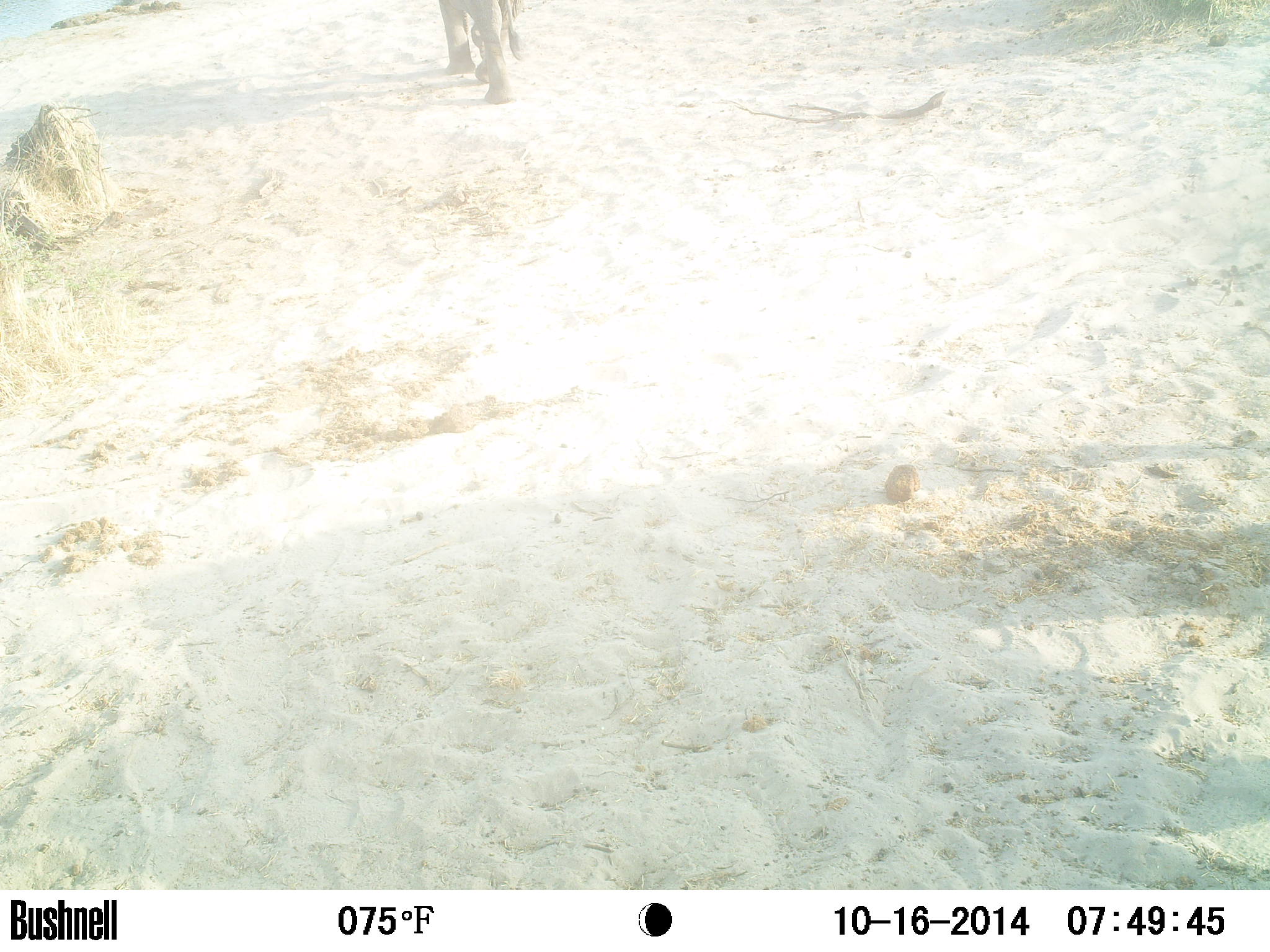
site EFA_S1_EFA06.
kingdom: Animalia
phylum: Chordata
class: Mammalia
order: Proboscidea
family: Elephantidae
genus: Loxodonta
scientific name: Loxodonta africana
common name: african bush elephant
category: elephant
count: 1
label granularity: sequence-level